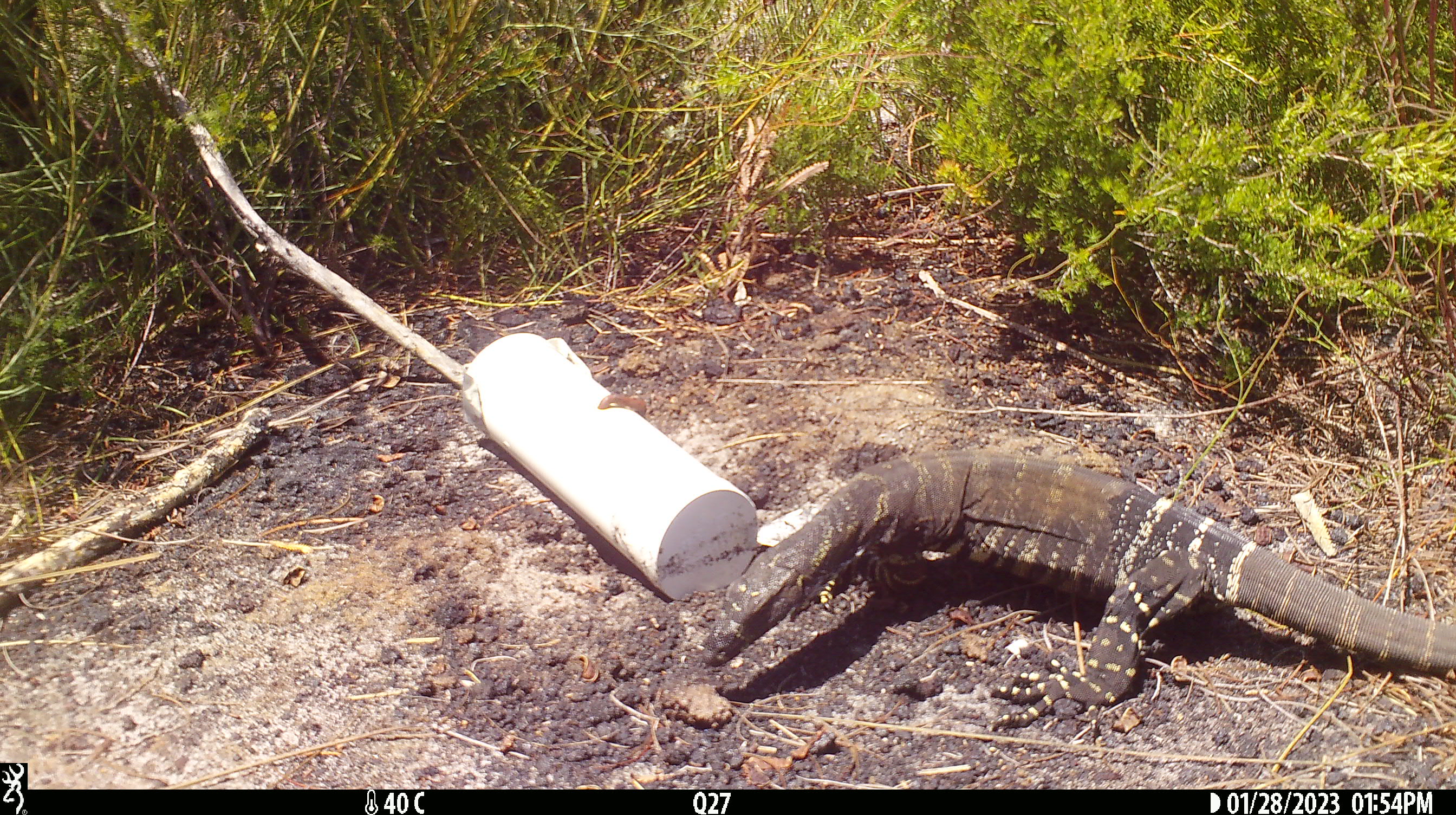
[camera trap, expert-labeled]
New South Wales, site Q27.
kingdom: Animalia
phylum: Chordata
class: Reptilia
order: Squamata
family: Varanidae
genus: Varanus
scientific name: Varanus varius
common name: lace monitor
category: goanna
Goanna (lace monitor) (Varanus varius).